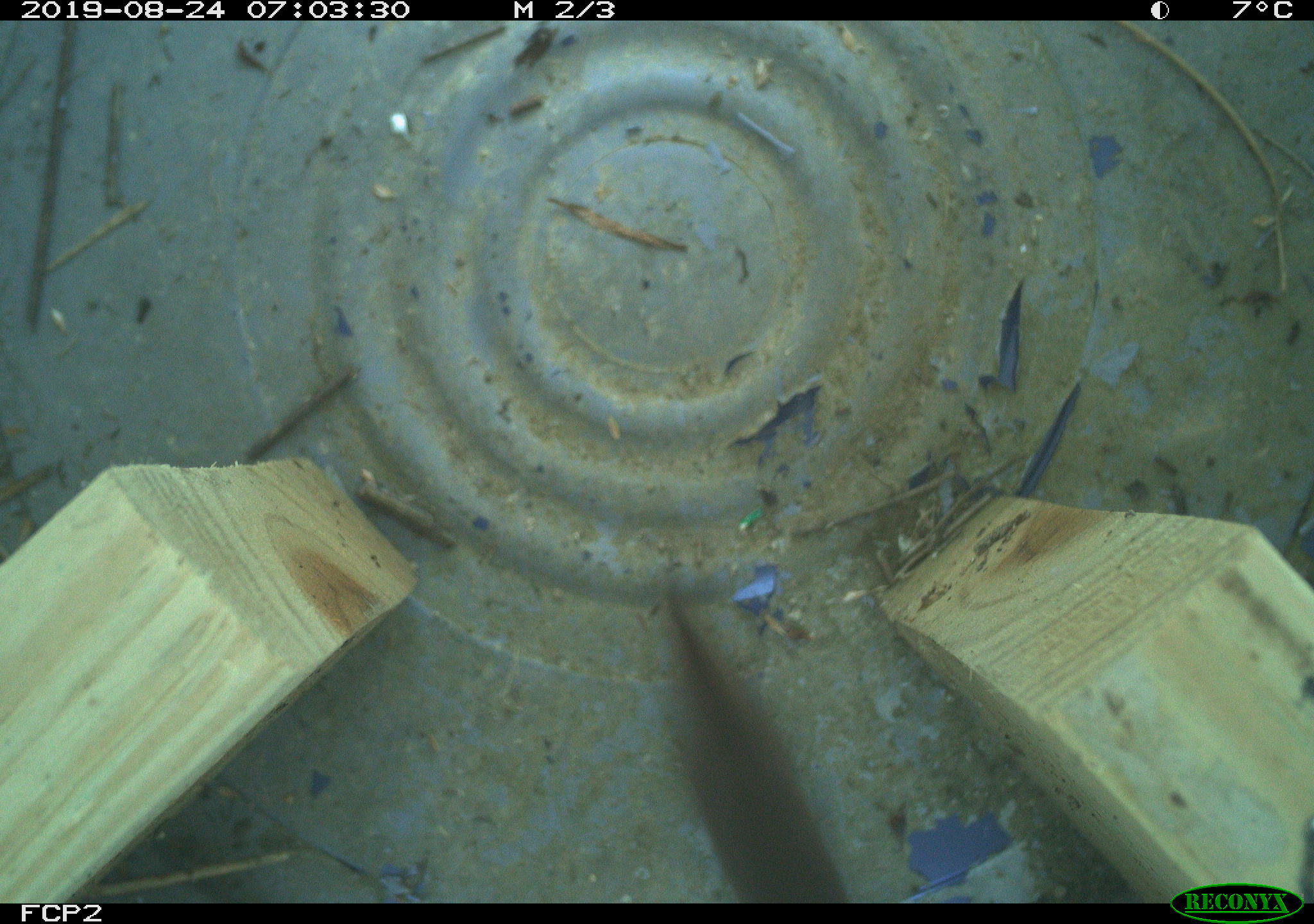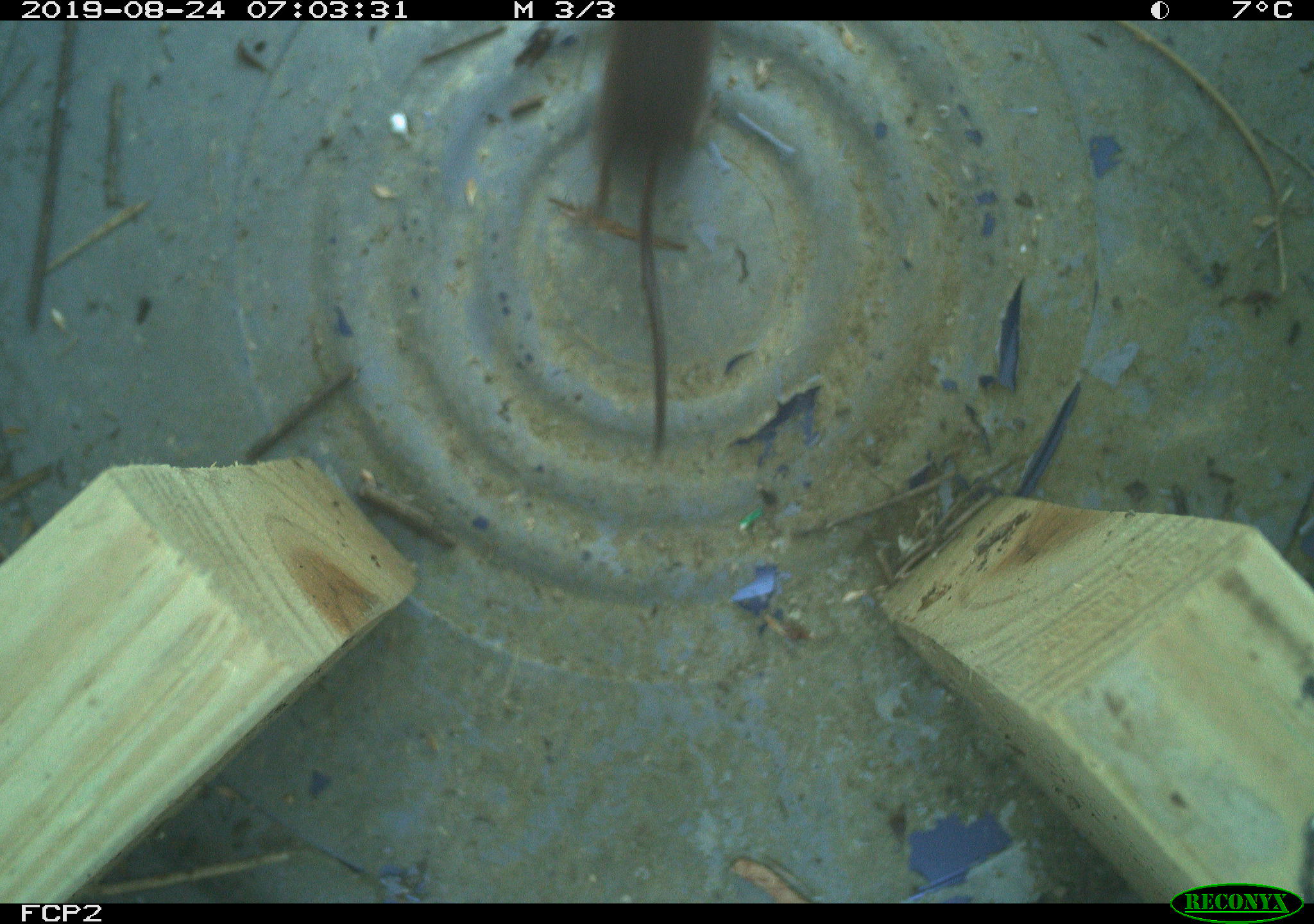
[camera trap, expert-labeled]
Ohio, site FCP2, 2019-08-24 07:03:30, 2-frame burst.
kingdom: Animalia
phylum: Chordata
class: Mammalia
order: Eulipotyphla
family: Soricidae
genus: Sorex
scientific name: Sorex cinereus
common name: masked shrew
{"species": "masked shrew (Sorex cinereus)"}